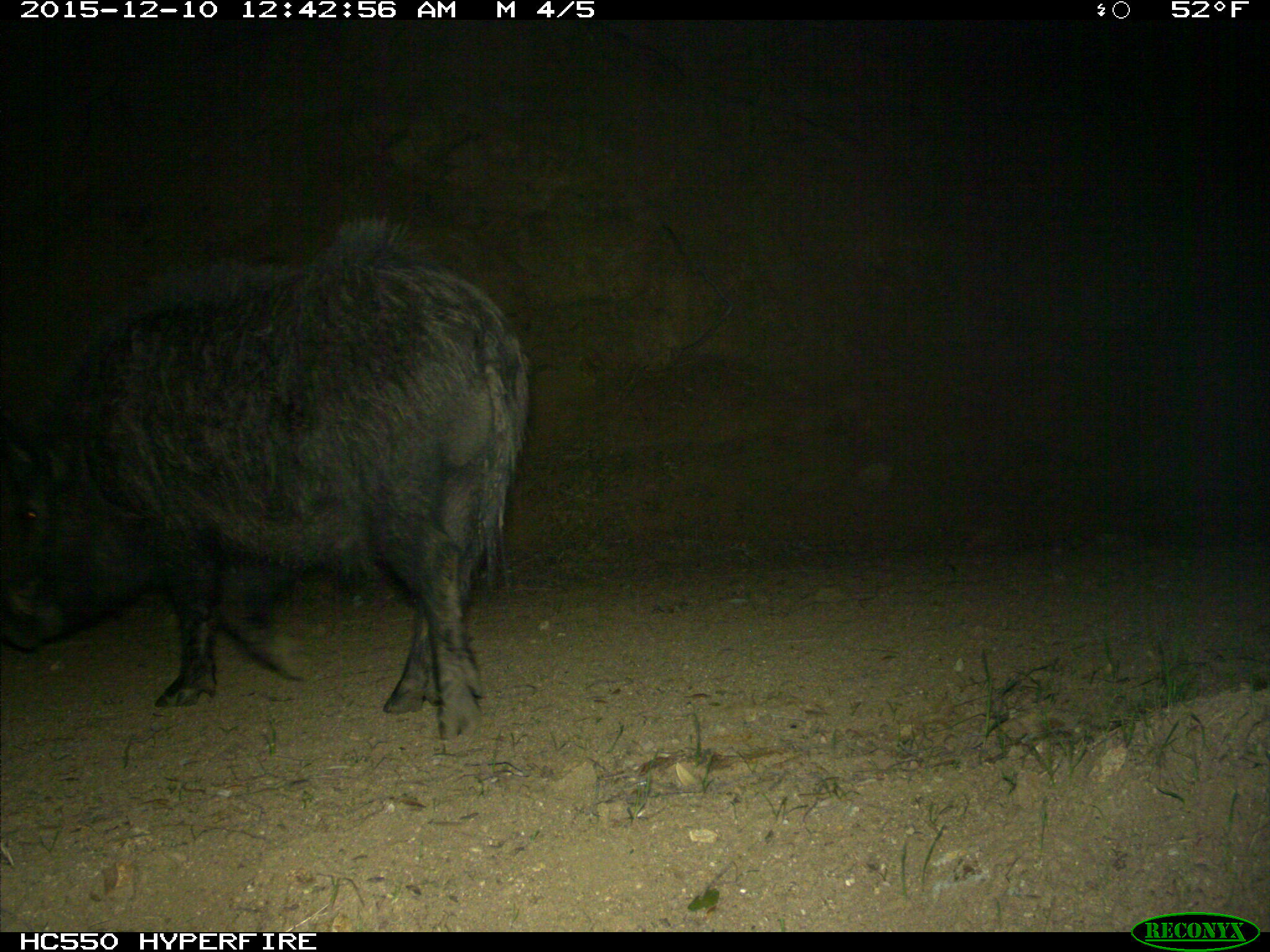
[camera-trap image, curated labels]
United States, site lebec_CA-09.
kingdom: Animalia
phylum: Chordata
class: Mammalia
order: Artiodactyla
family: Suidae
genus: Sus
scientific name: Sus scrofa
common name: wild boar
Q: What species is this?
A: Sus scrofa (wild boar).